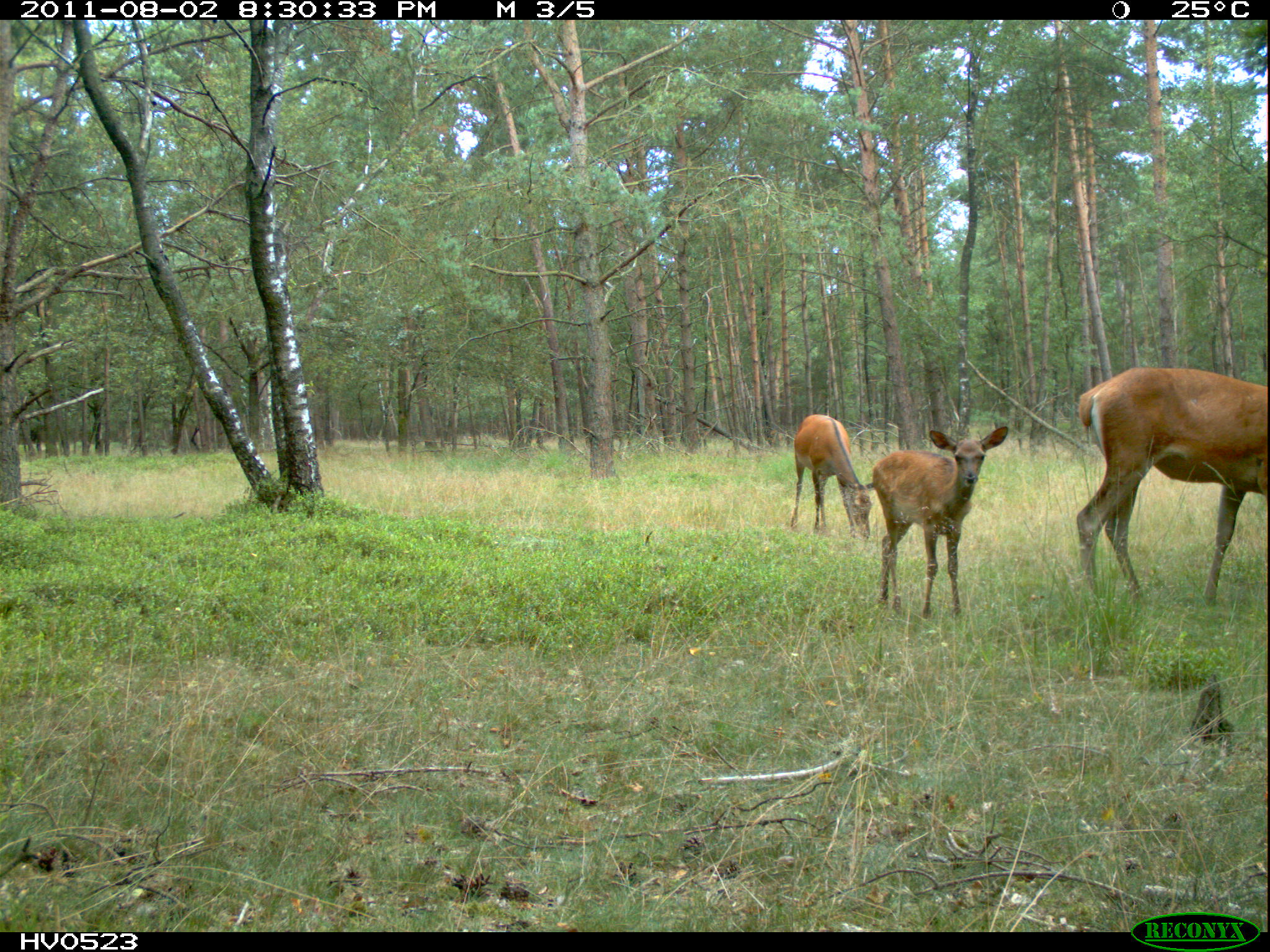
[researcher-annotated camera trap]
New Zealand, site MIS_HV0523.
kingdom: Animalia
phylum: Chordata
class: Mammalia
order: Artiodactyla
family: Cervidae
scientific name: Cervidae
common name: deer